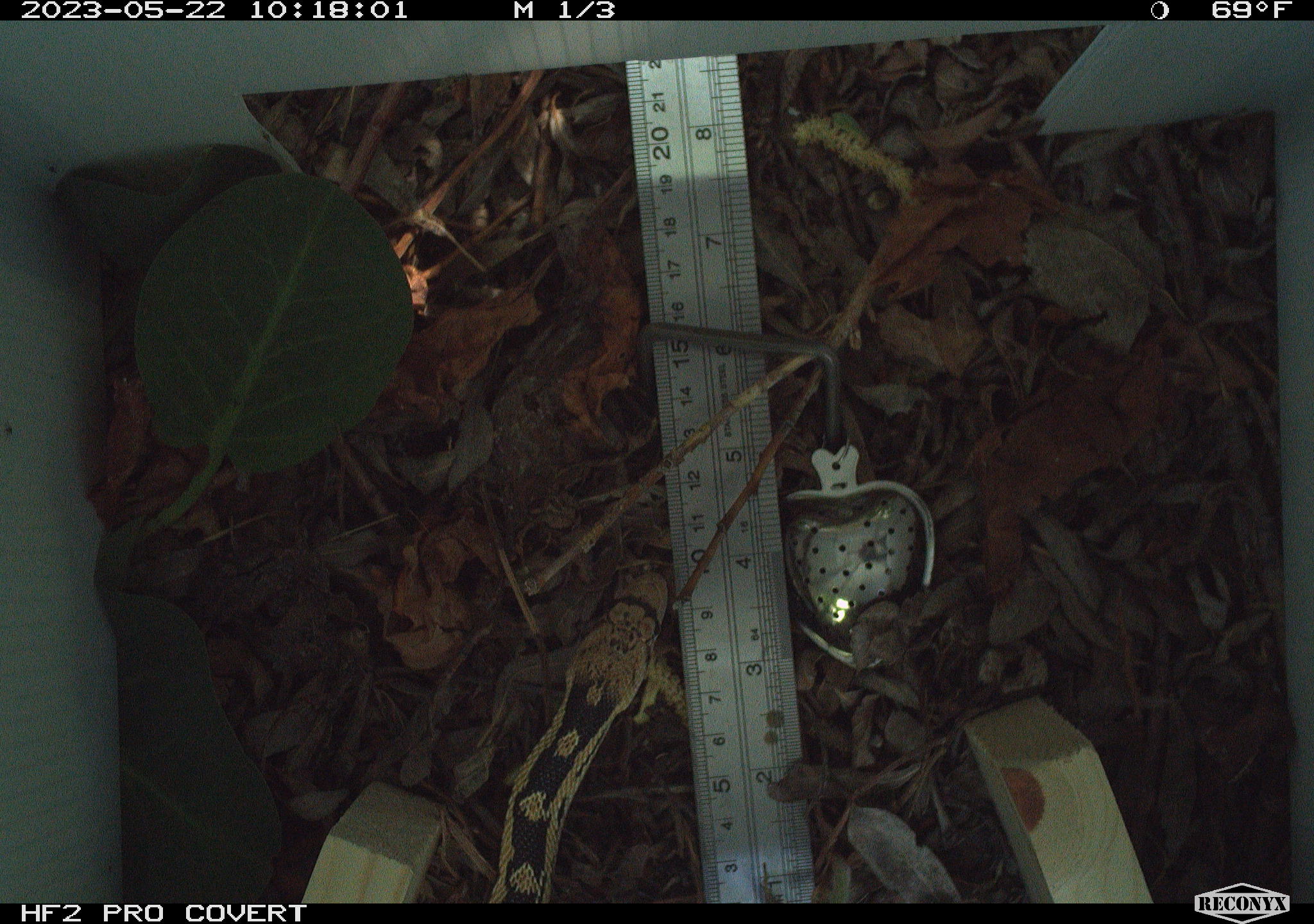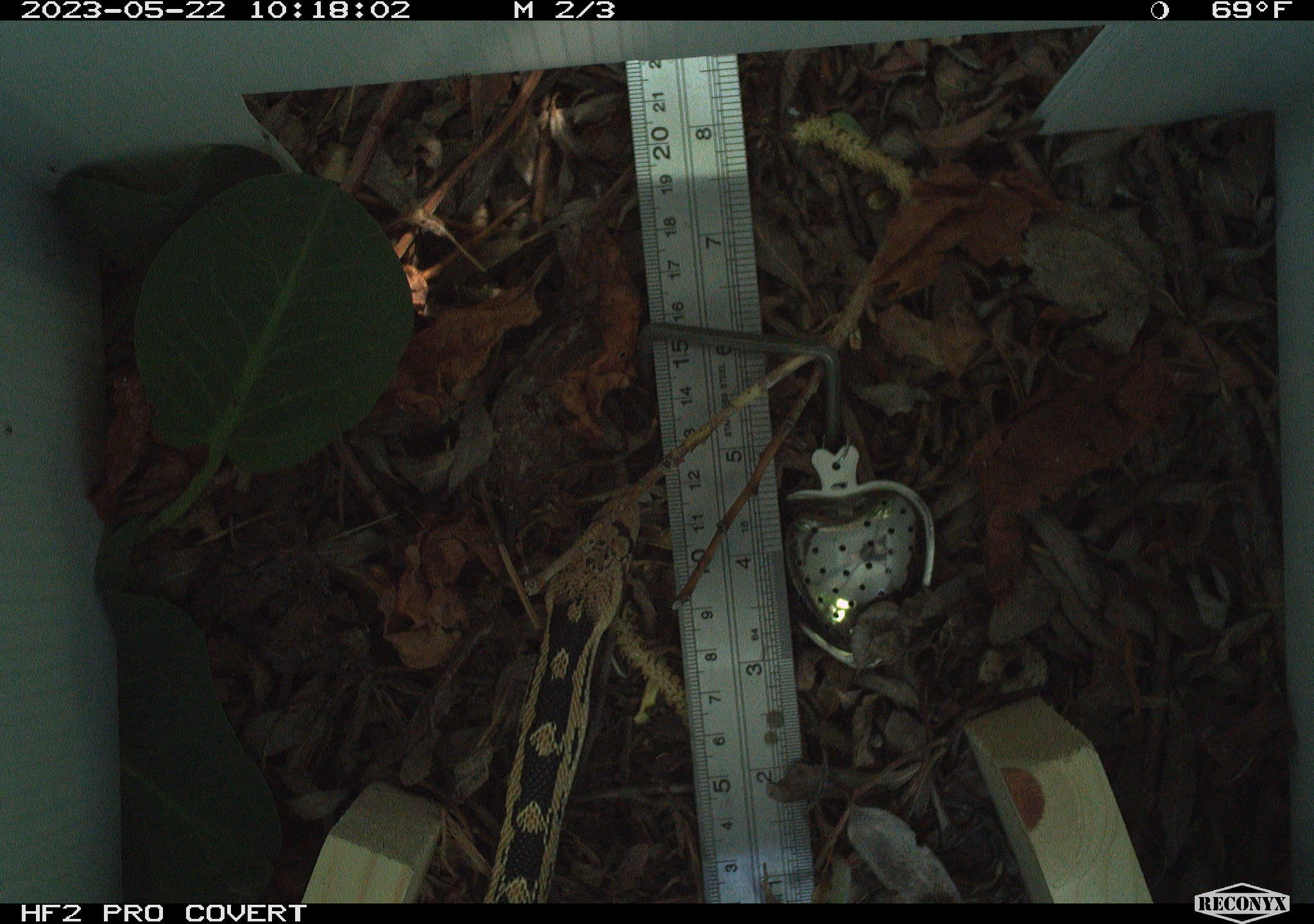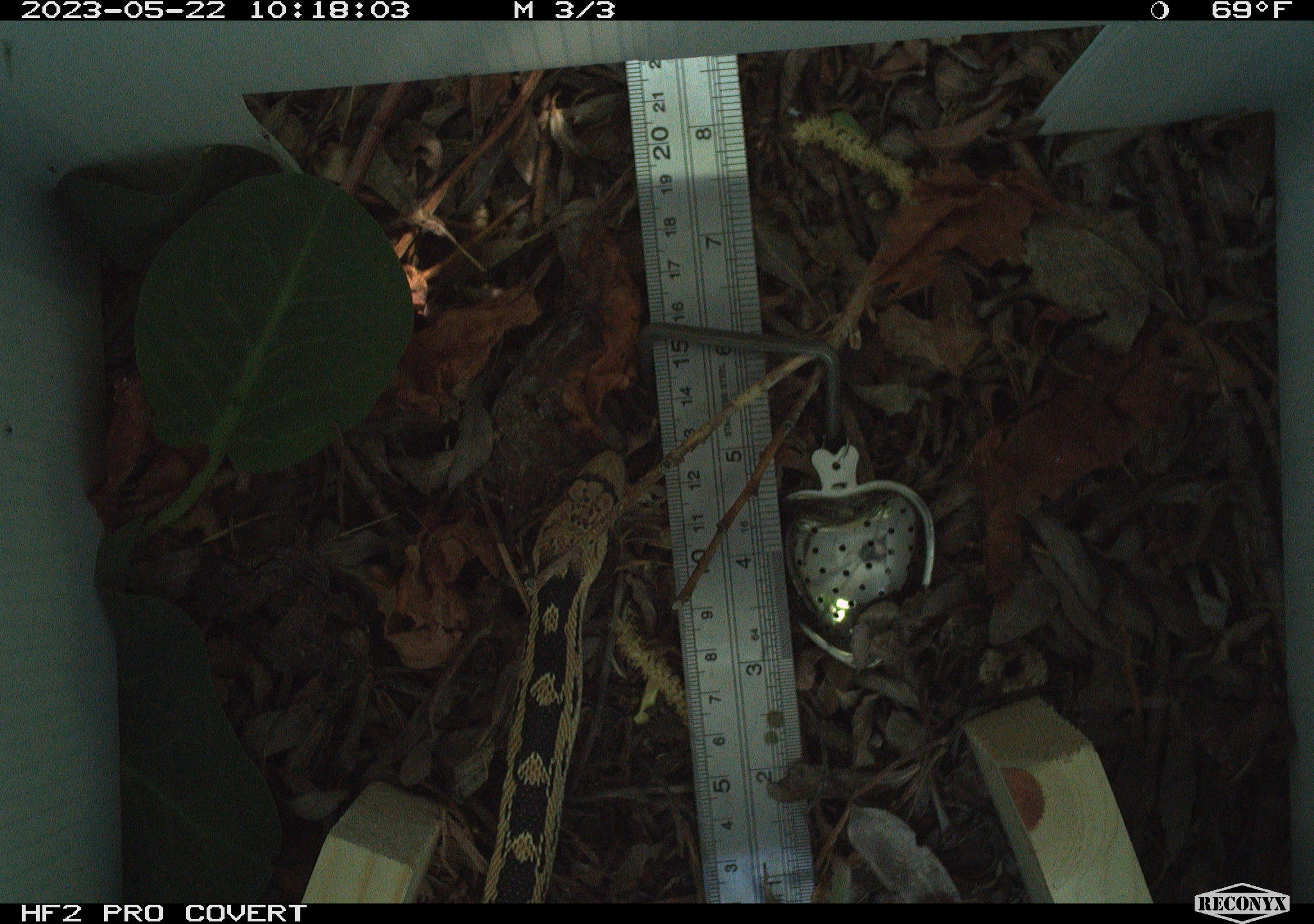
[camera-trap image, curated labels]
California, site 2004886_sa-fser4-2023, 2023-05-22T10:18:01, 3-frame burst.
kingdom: Animalia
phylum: Chordata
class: Reptilia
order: Squamata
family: Colubridae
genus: Pituophis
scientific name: Pituophis catenifer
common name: gophersnake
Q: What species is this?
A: Gophersnake (Pituophis catenifer).